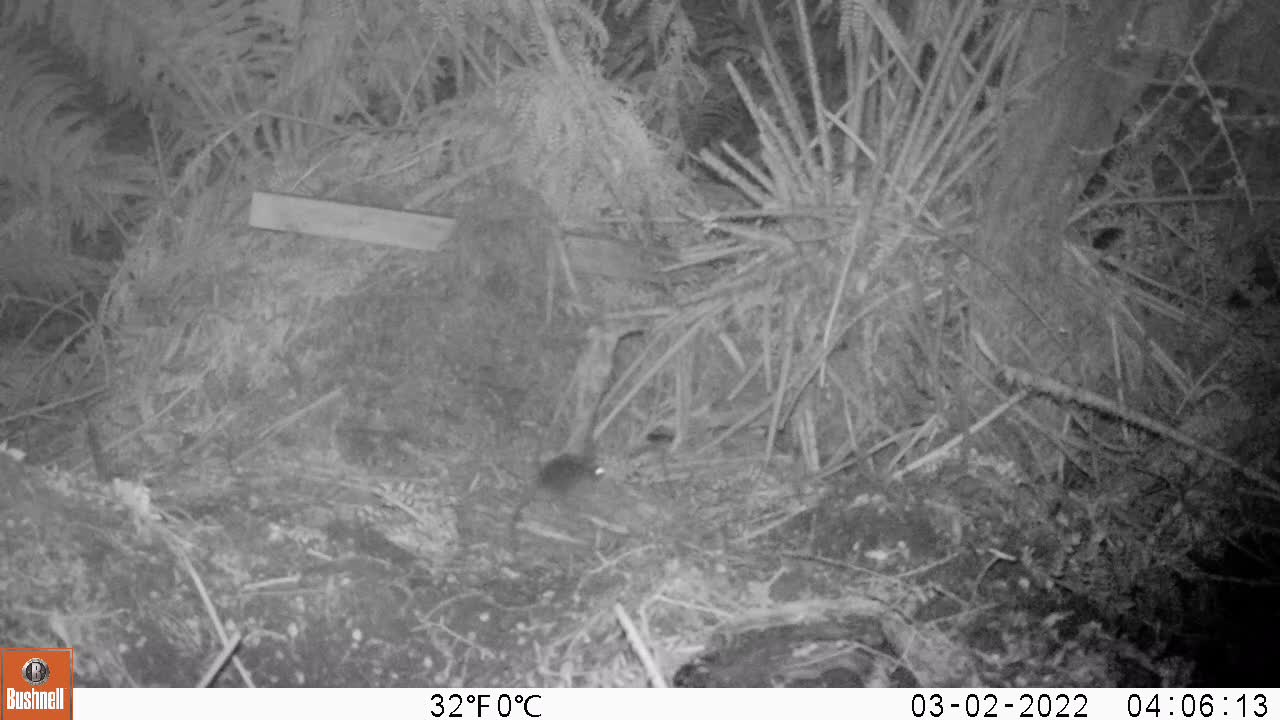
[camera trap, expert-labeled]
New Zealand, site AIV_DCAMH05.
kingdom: Animalia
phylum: Chordata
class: Mammalia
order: Rodentia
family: Muridae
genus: Mus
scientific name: Mus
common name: mouse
Mouse (Mus).